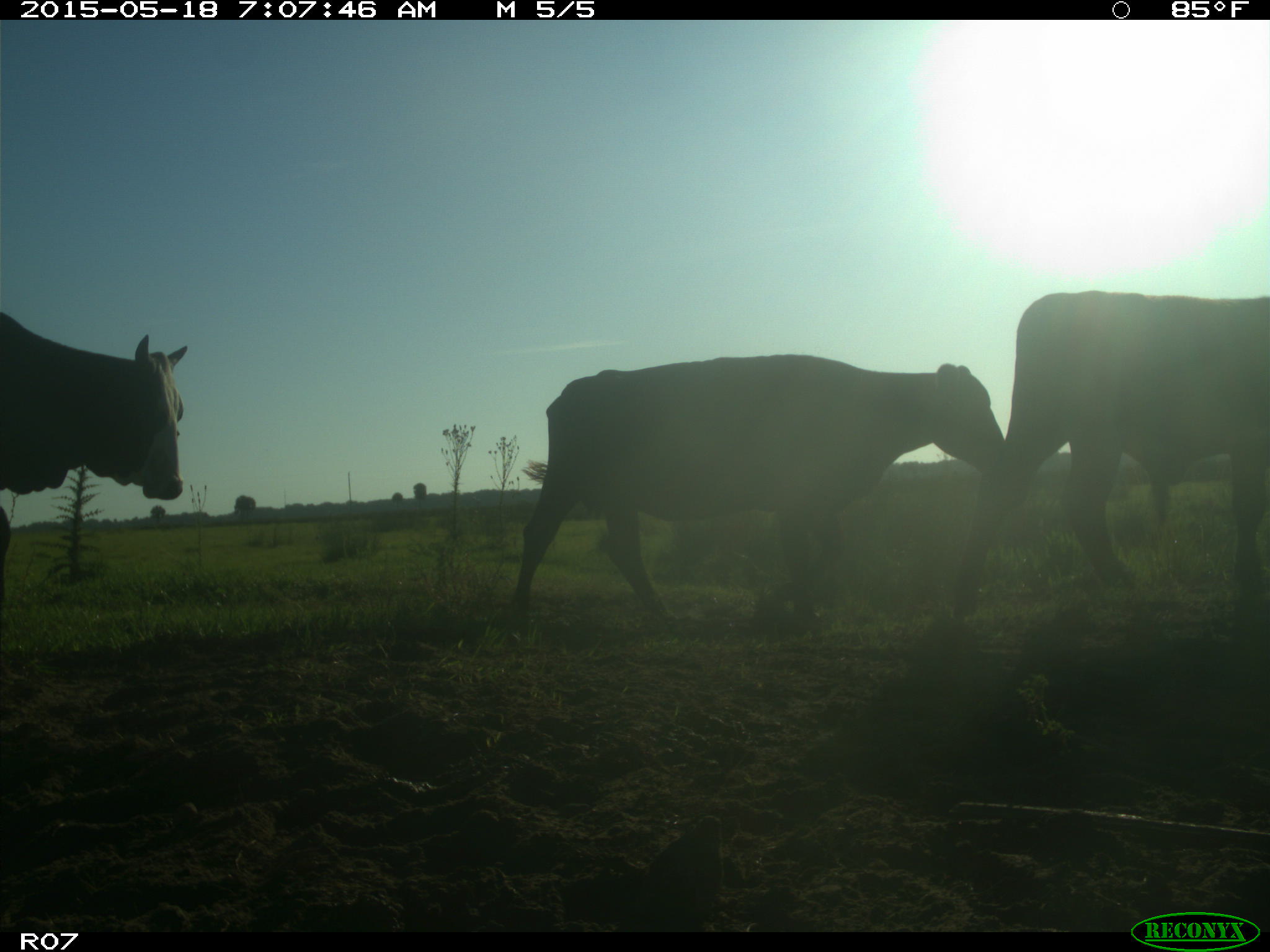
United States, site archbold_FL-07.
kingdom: Animalia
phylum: Chordata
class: Mammalia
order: Artiodactyla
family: Bovidae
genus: Bos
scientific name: Bos taurus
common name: domestic cow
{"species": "Bos taurus (domestic cow)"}